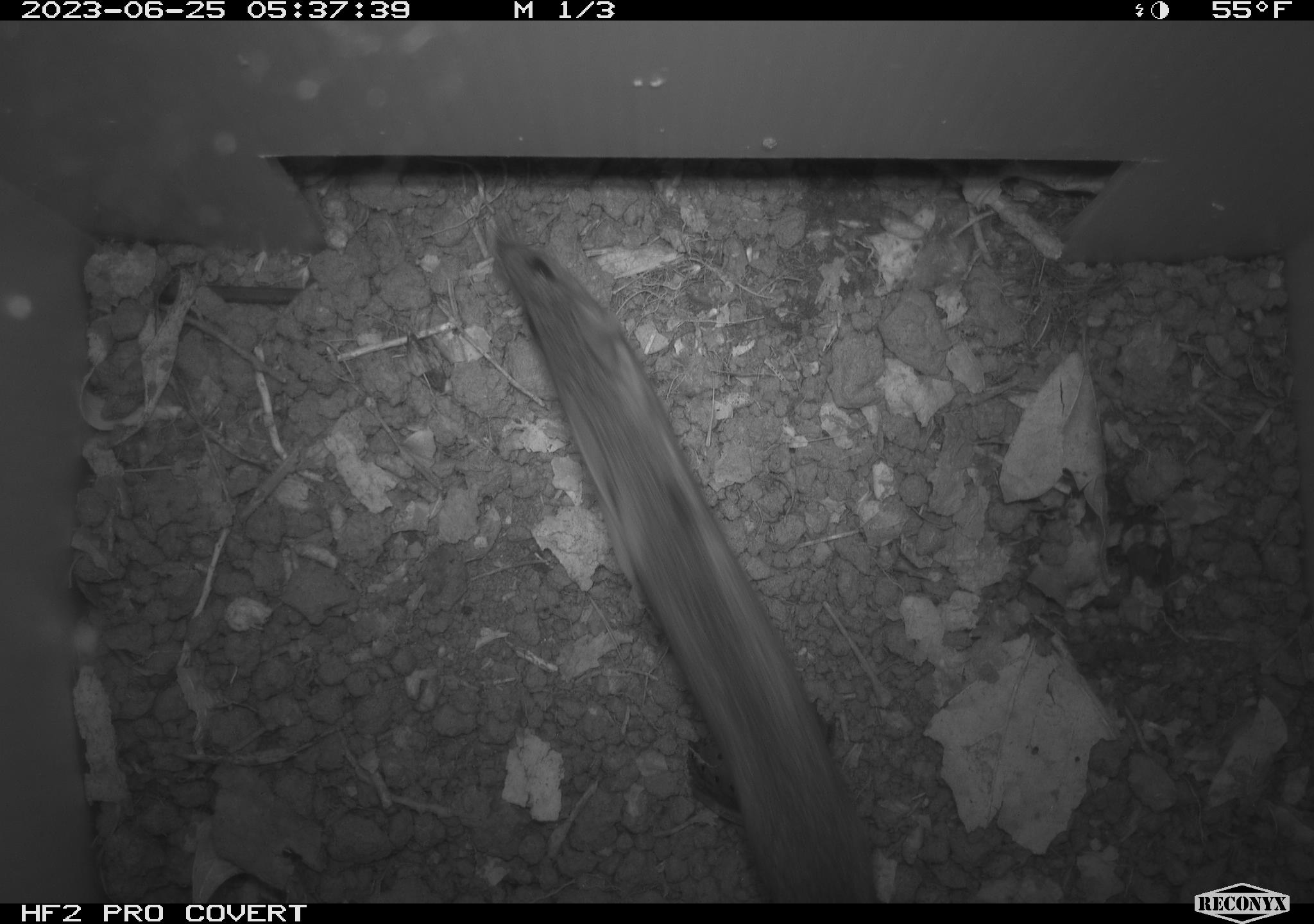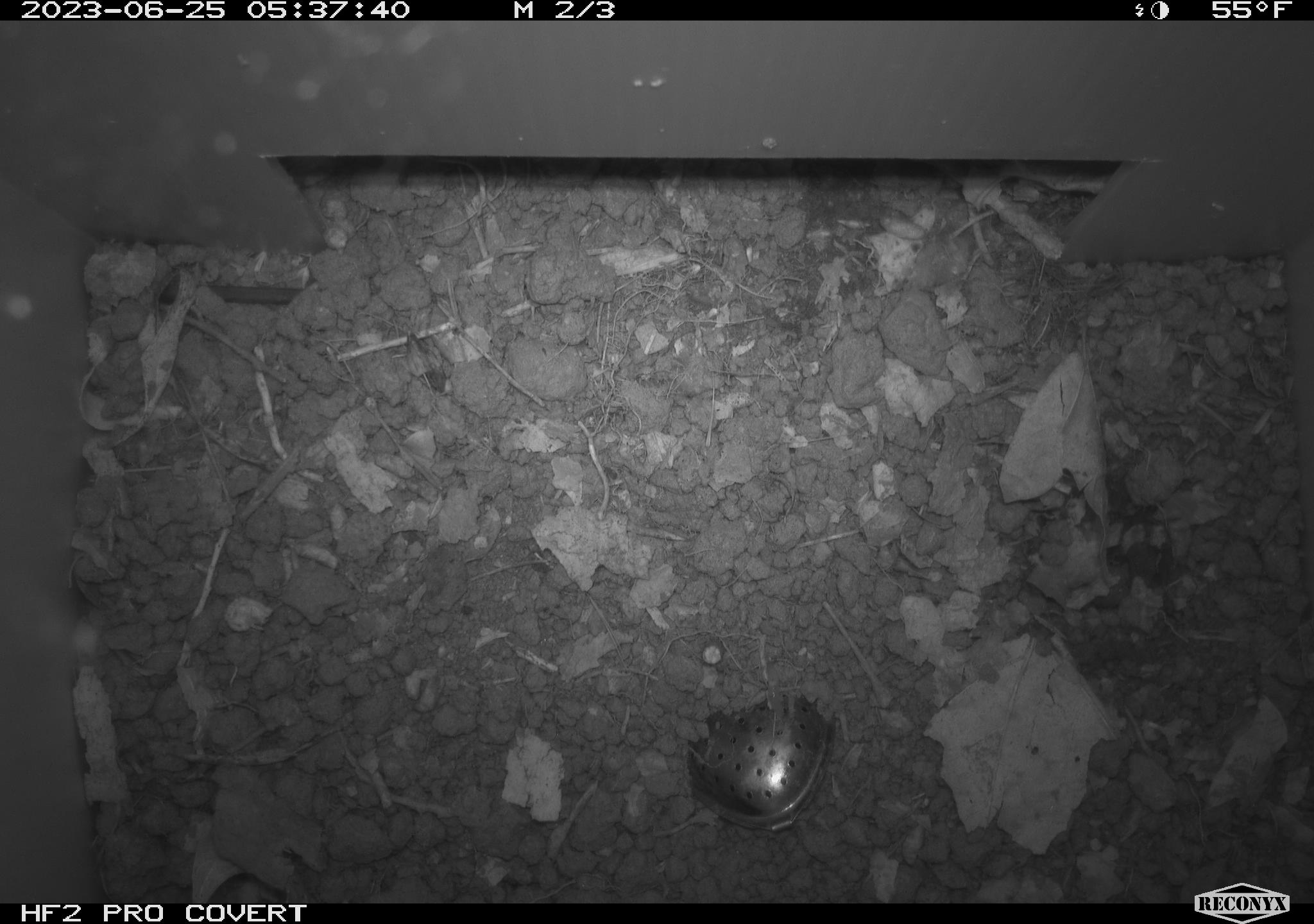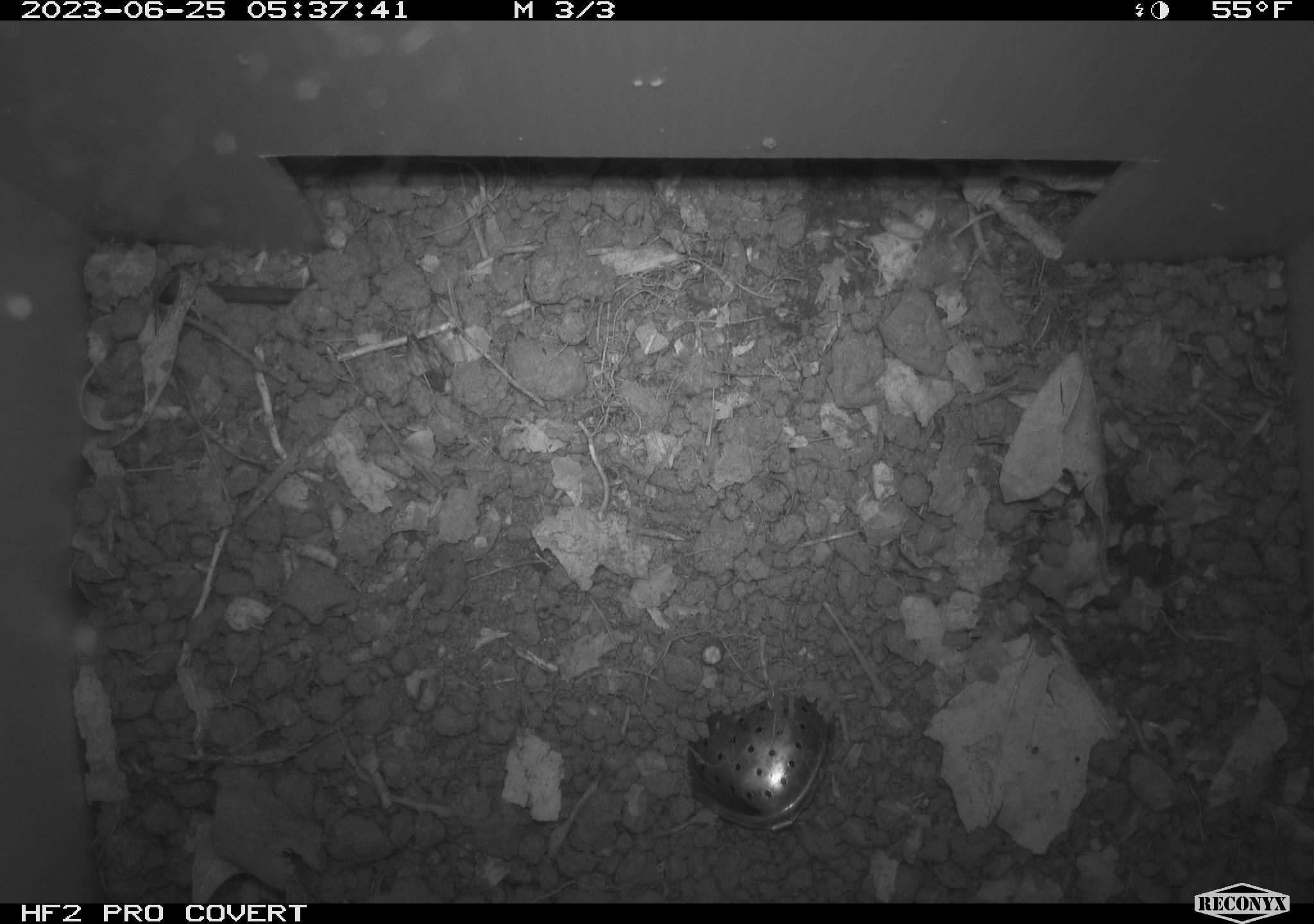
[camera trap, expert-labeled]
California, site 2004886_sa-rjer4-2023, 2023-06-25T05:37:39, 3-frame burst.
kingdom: Animalia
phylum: Chordata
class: Mammalia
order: Rodentia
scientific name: Rodentia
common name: mouse species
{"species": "mouse species (Rodentia)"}